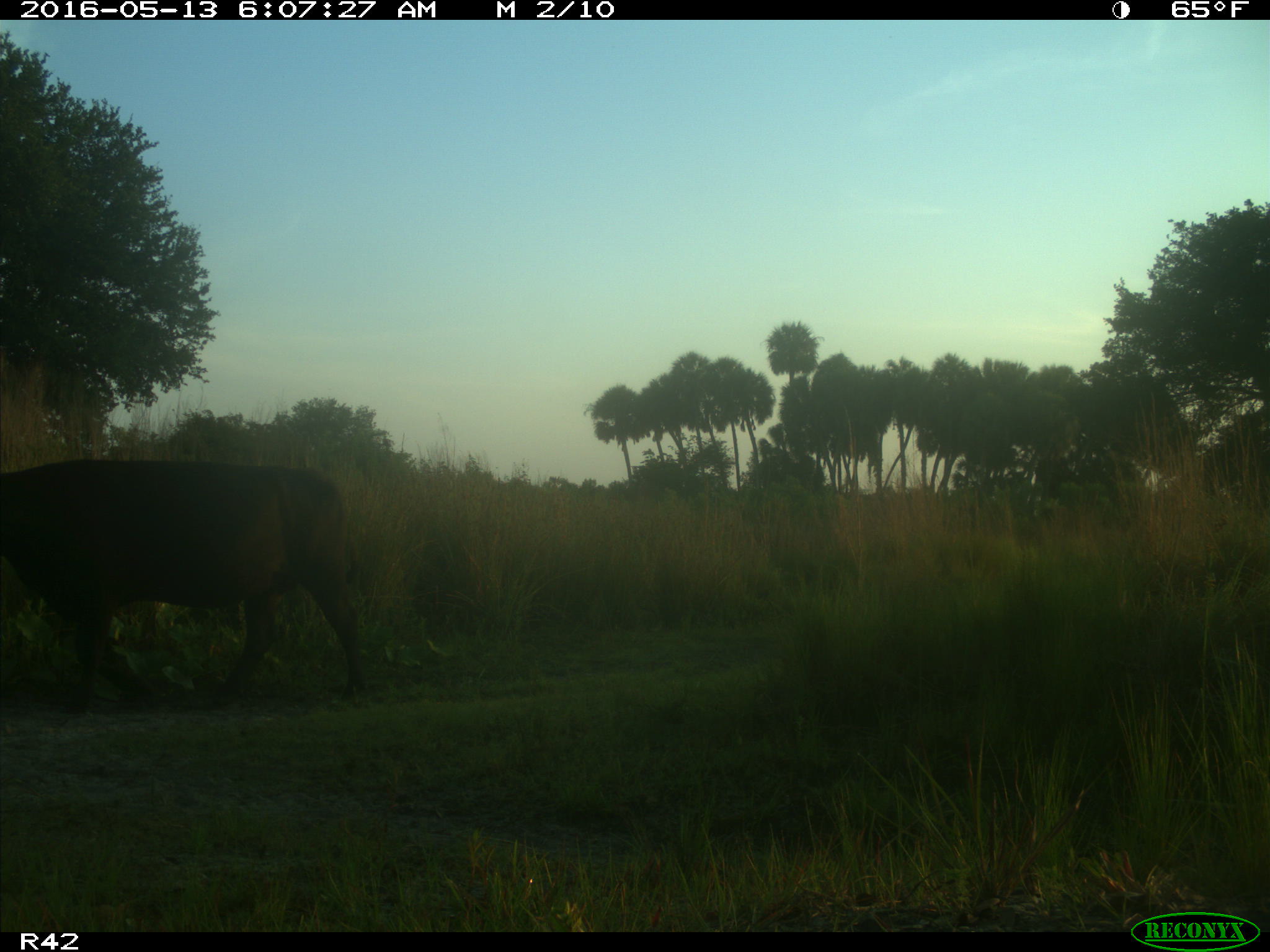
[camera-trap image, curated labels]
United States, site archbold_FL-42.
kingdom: Animalia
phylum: Chordata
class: Mammalia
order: Artiodactyla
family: Bovidae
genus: Bos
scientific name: Bos taurus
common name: domestic cow